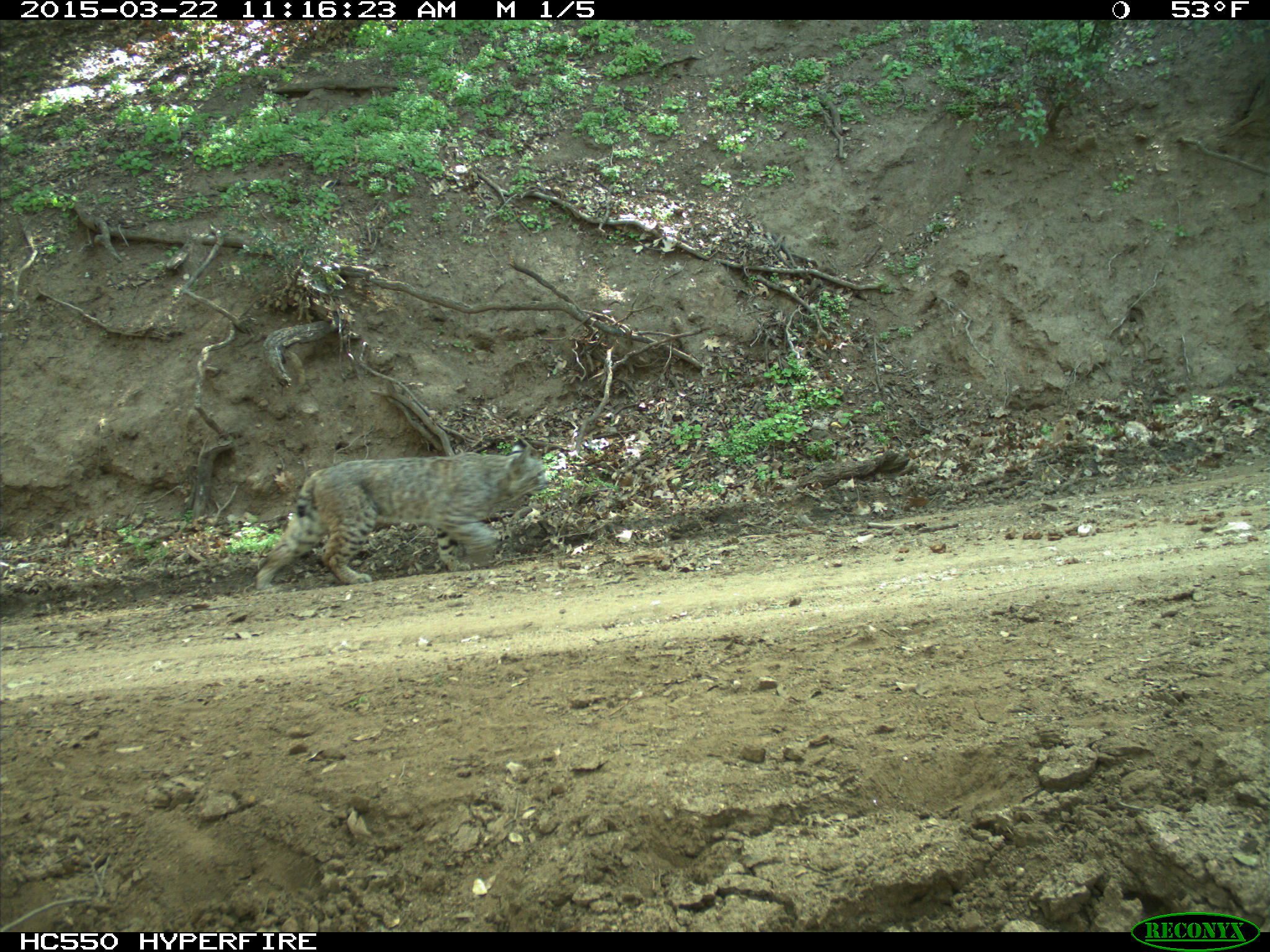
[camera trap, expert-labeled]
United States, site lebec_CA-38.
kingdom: Animalia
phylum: Chordata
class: Mammalia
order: Carnivora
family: Felidae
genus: Lynx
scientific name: Lynx rufus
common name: bobcat